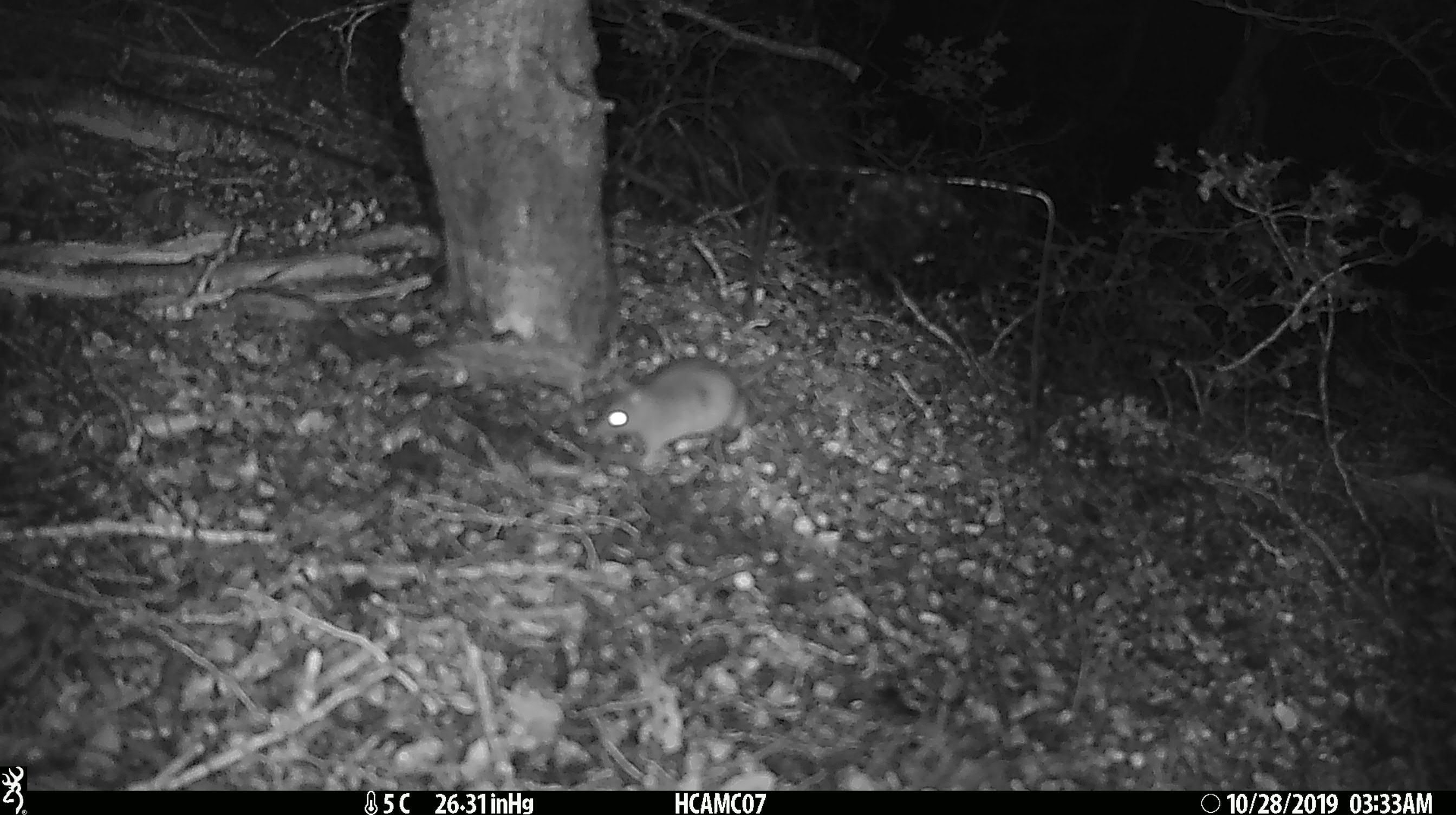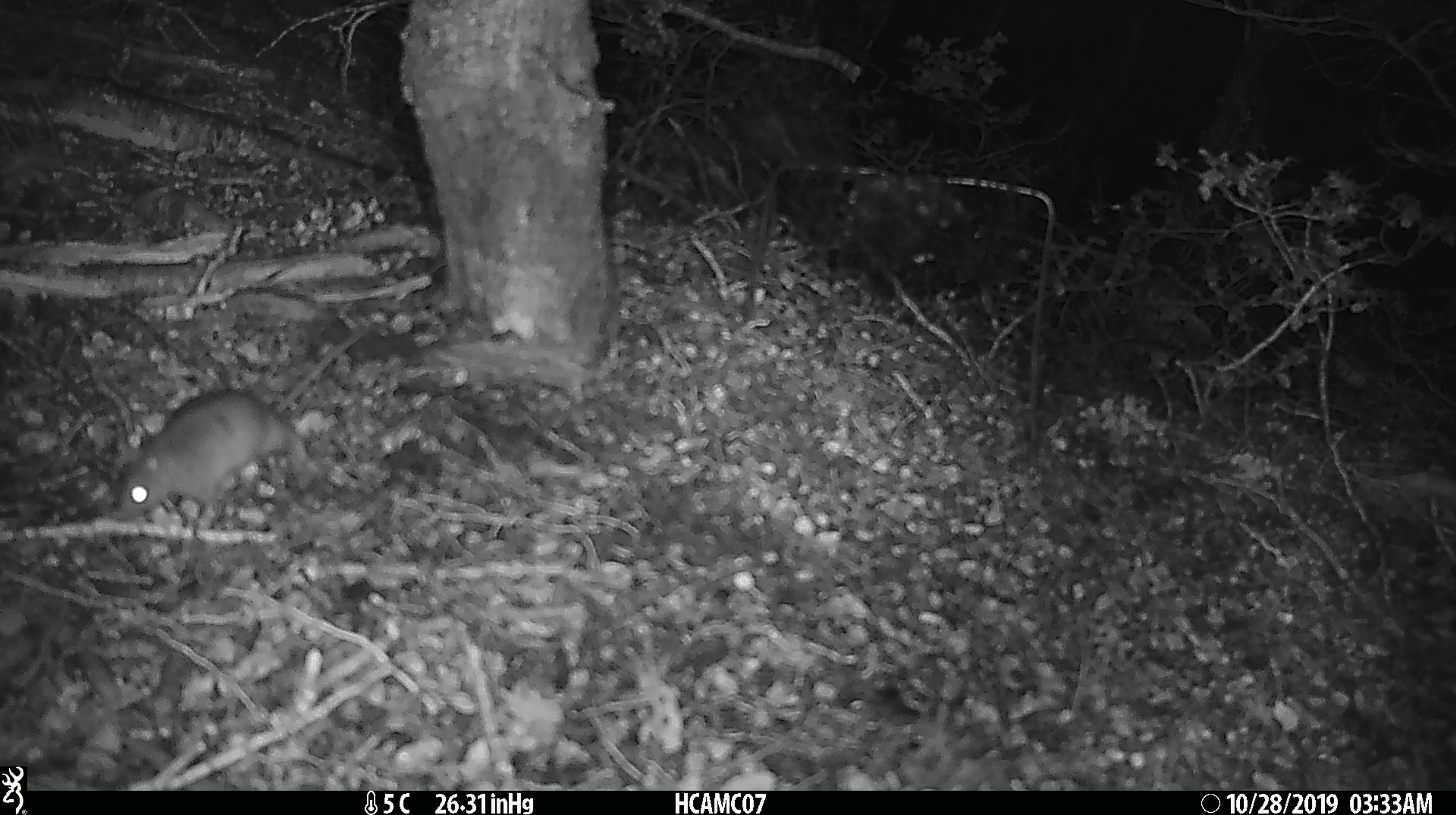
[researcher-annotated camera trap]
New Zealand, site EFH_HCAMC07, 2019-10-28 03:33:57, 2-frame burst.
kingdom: Animalia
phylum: Chordata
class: Mammalia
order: Rodentia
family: Muridae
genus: Mus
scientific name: Mus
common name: mouse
Mouse (Mus).